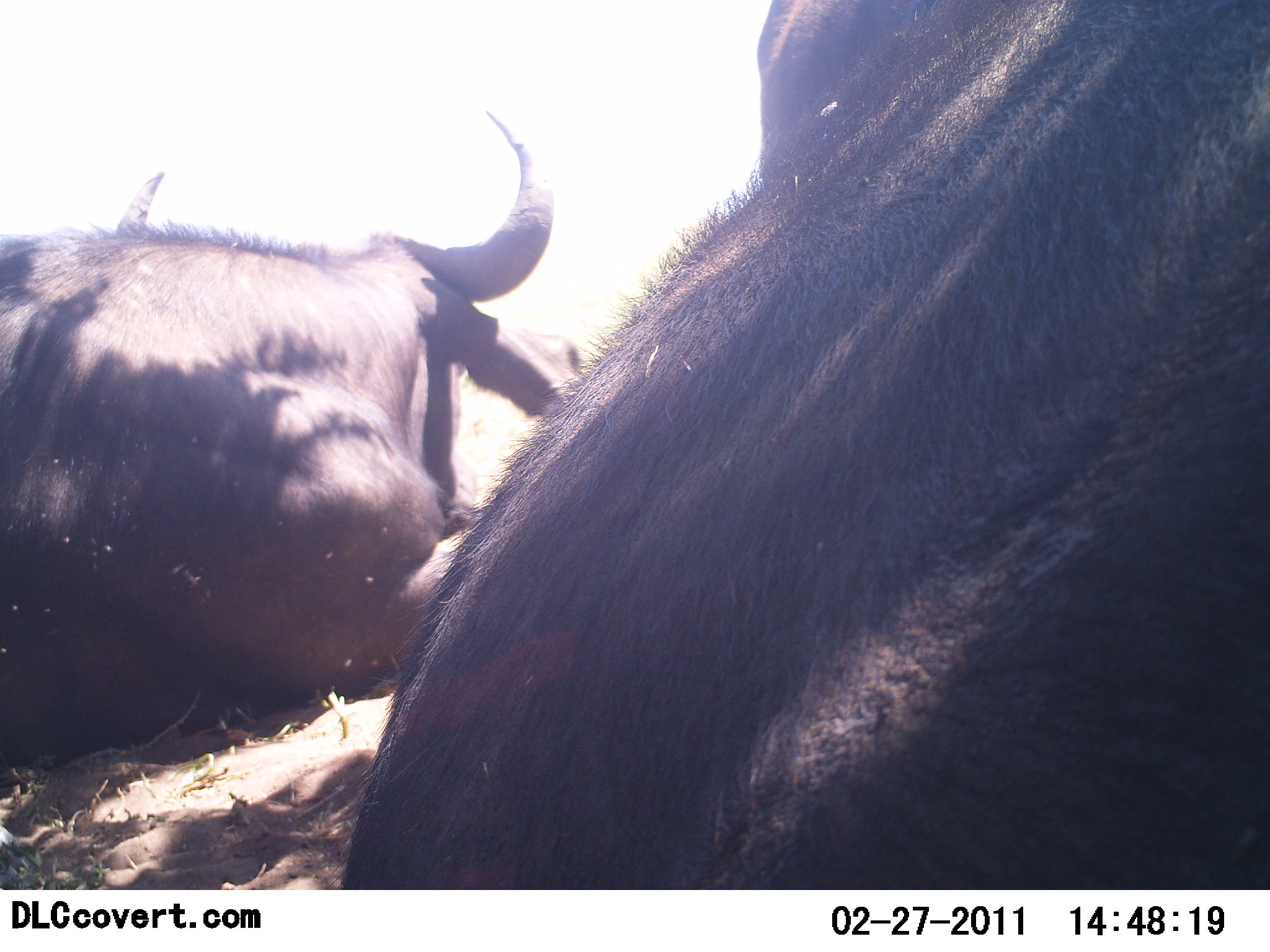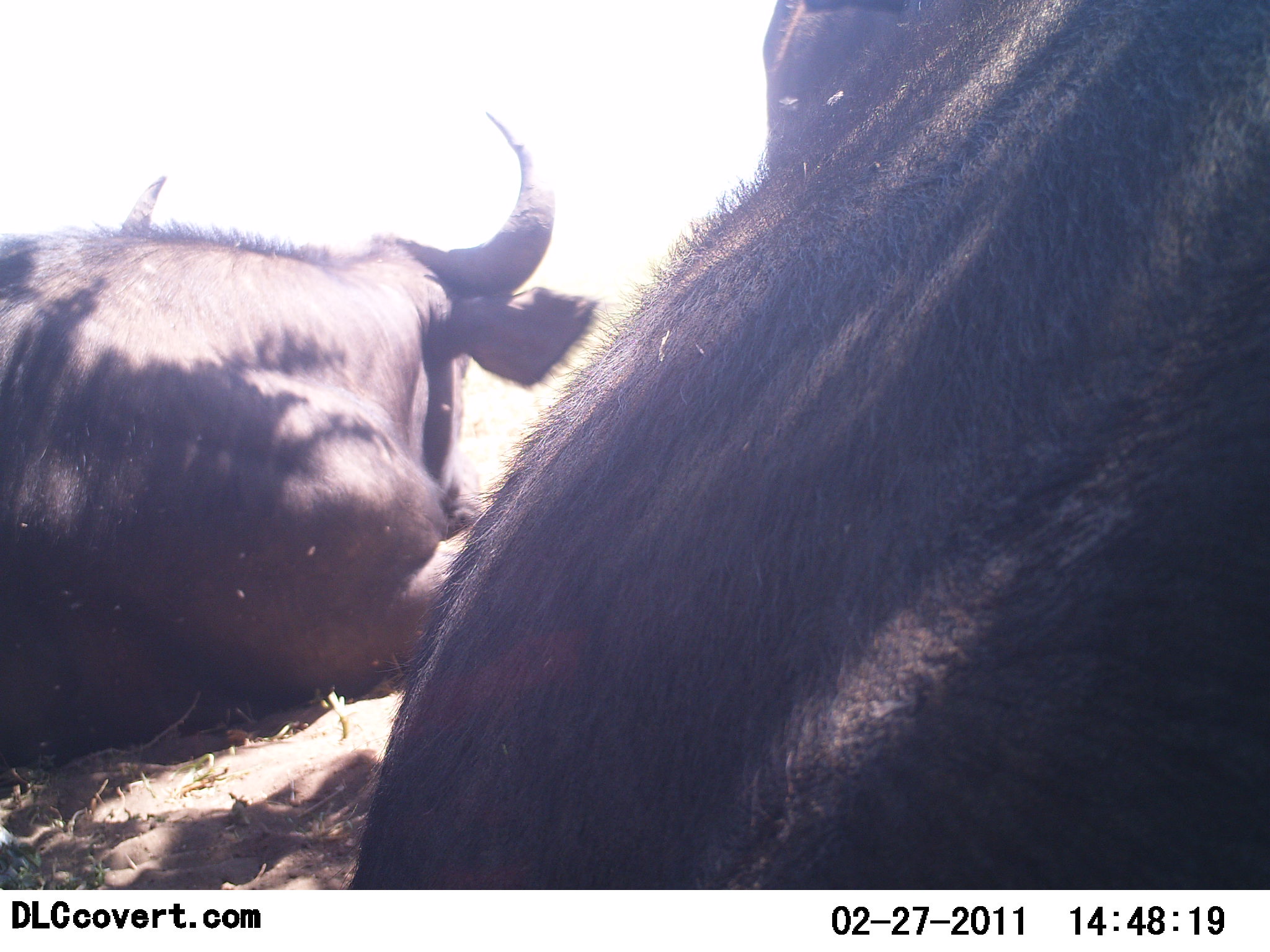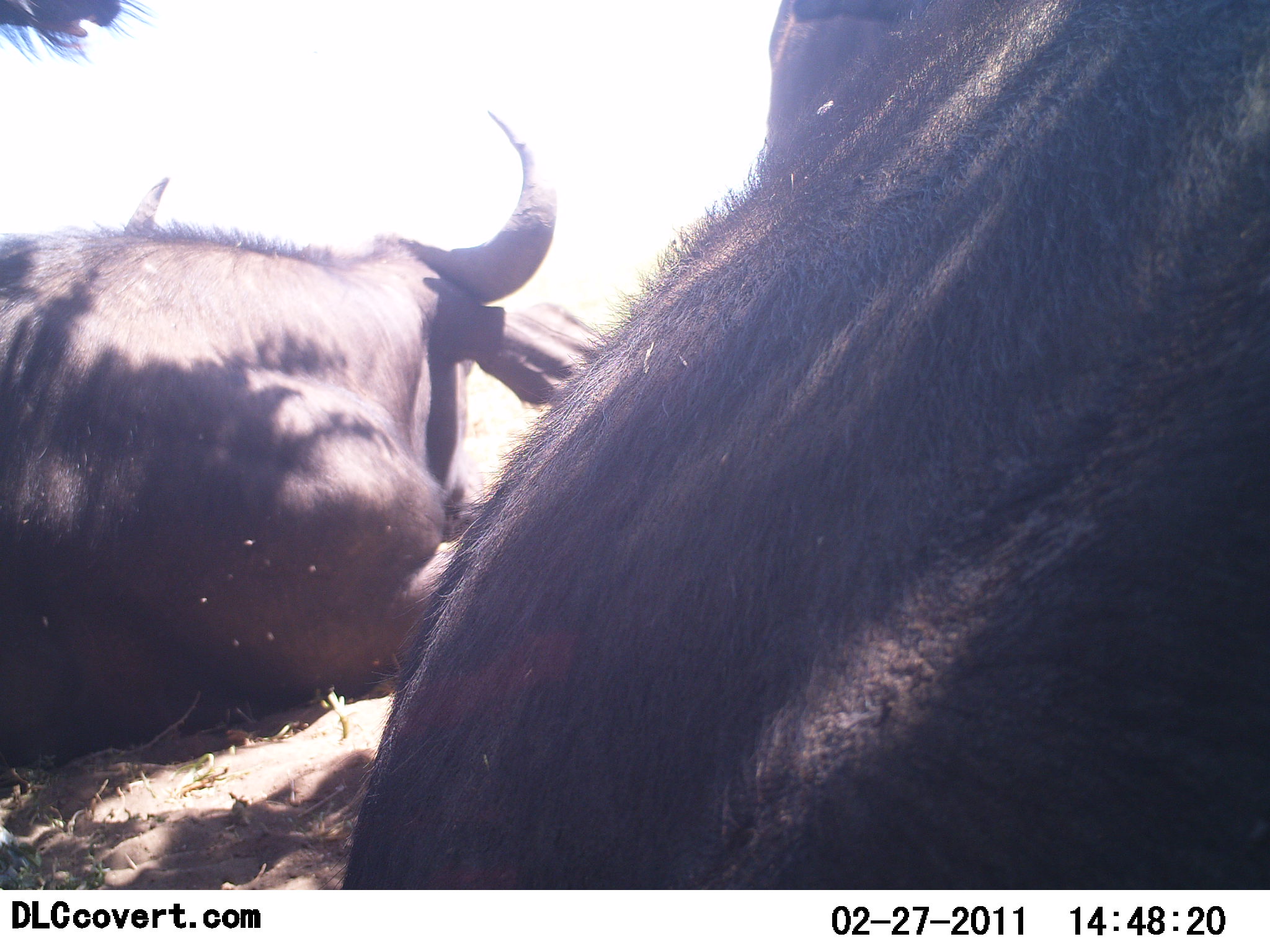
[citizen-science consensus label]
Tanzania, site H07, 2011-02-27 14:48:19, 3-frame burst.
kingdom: Animalia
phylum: Chordata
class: Mammalia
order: Artiodactyla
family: Bovidae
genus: Syncerus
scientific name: Syncerus caffer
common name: cape buffalo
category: buffalo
Buffalo (cape buffalo) (Syncerus caffer), count 2. Behavior (volunteer vote fractions): standing 0%, resting 100%, moving 0%, interacting 10%. Young present (vote fraction): 0%. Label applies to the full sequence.